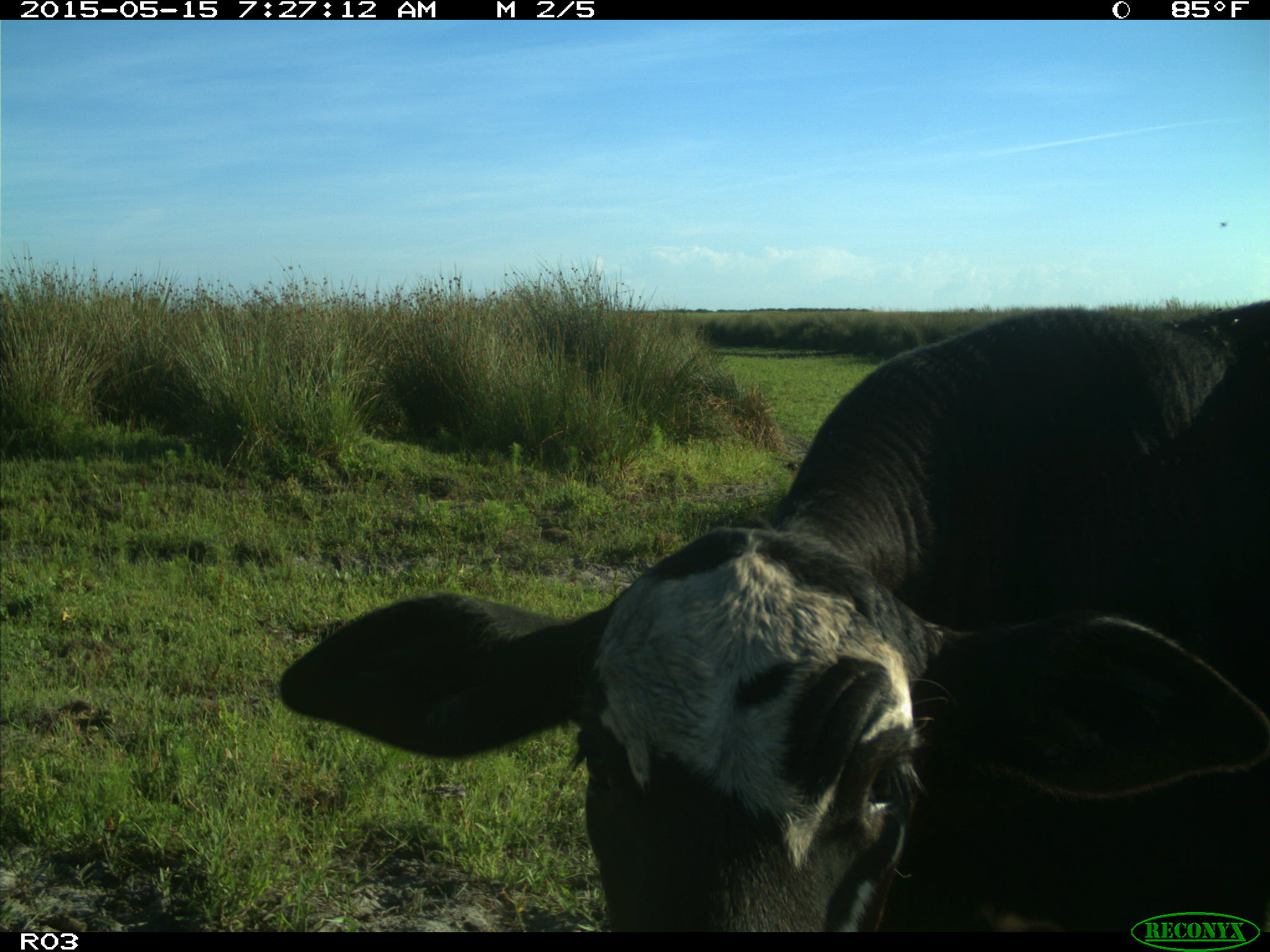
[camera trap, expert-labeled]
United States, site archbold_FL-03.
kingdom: Animalia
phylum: Chordata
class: Mammalia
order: Artiodactyla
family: Bovidae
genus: Bos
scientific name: Bos taurus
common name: domestic cow